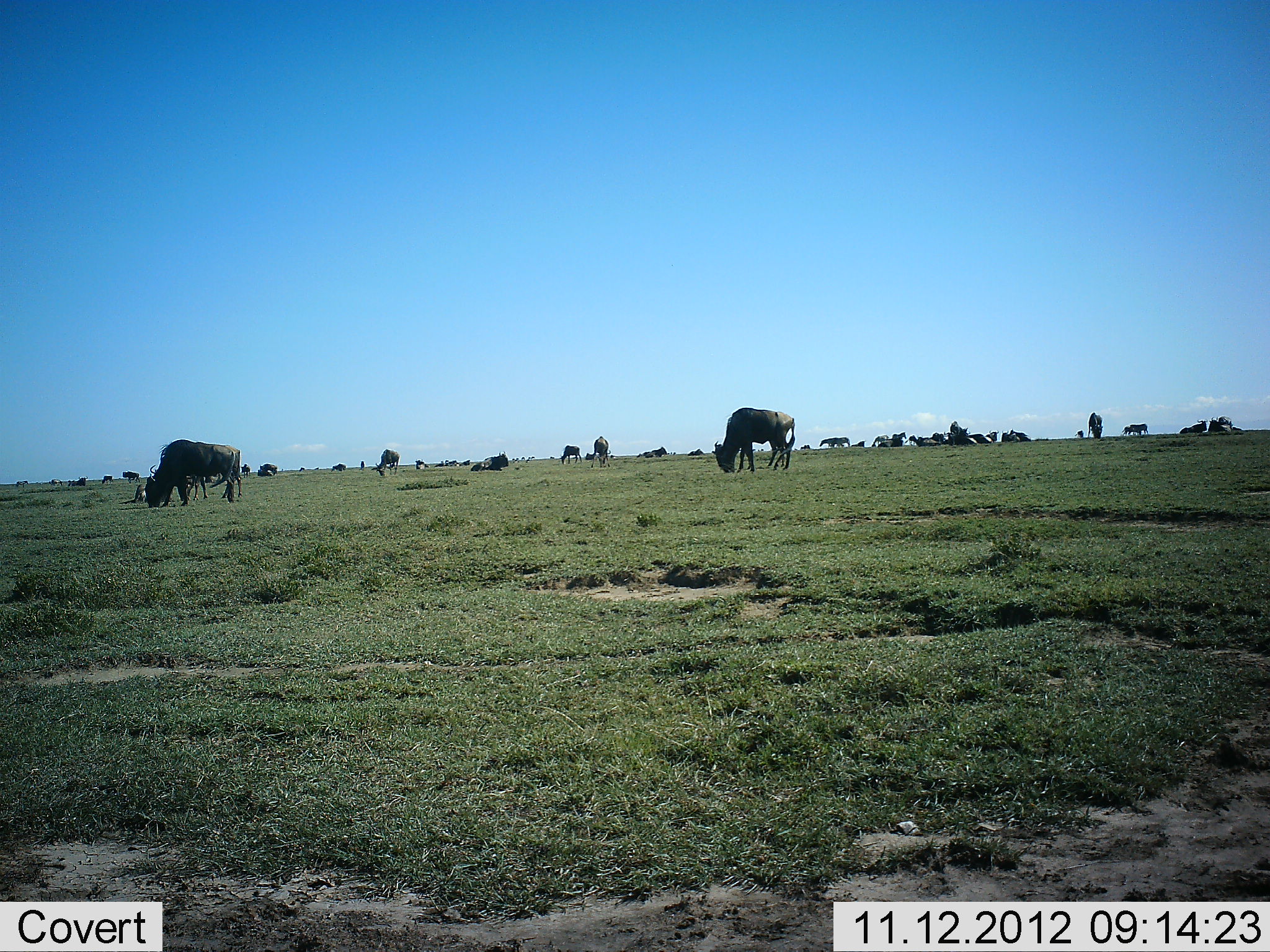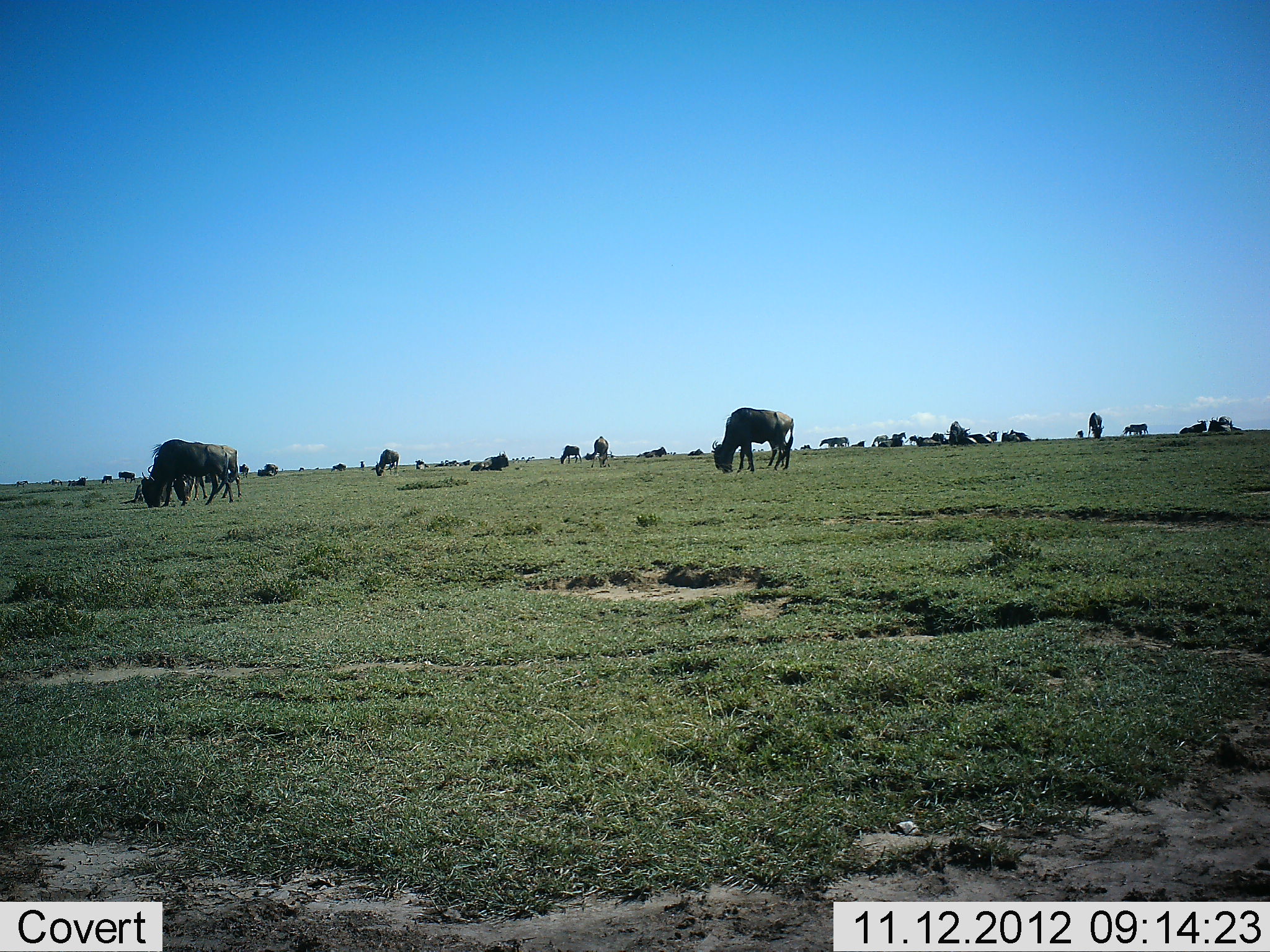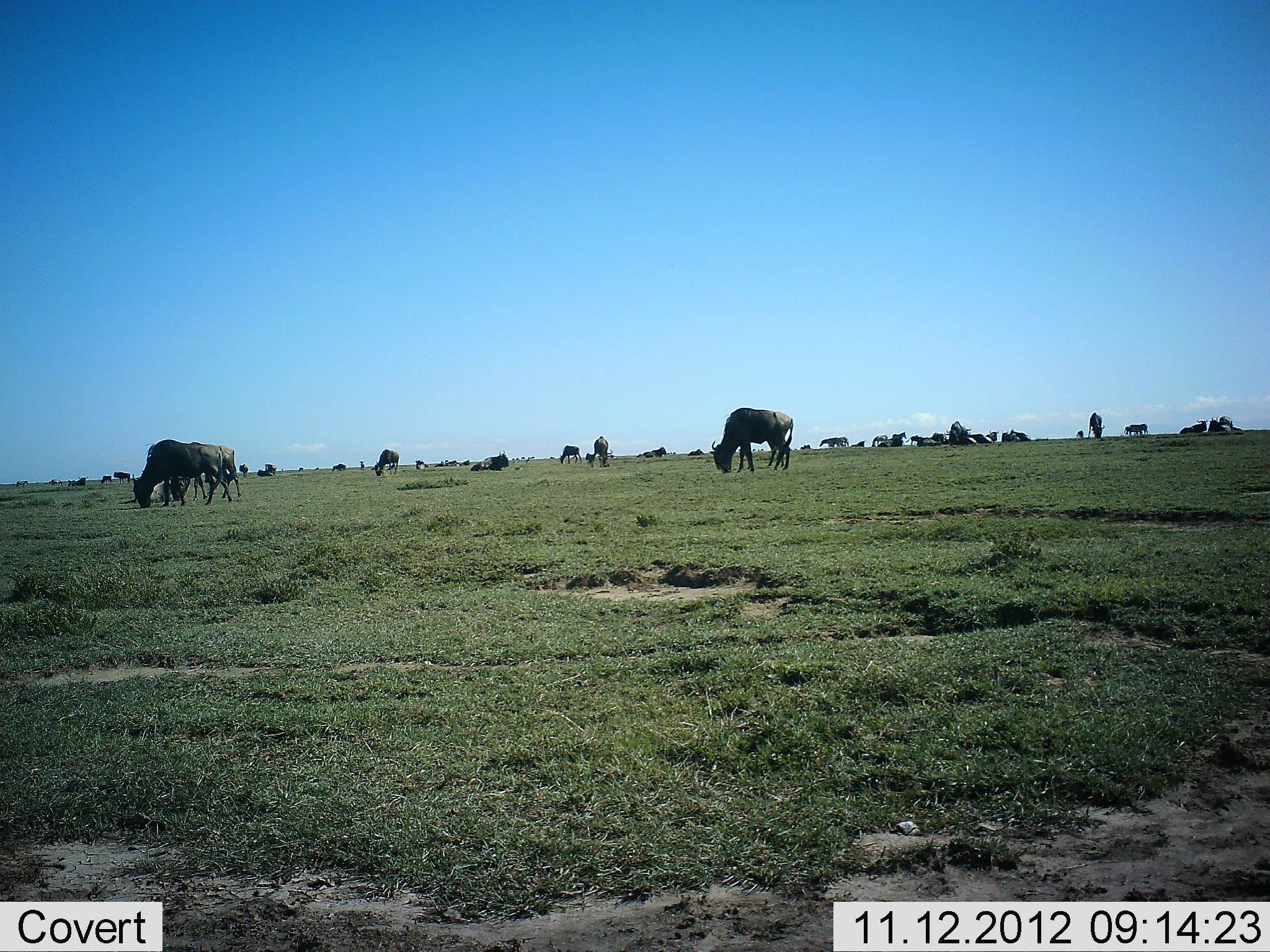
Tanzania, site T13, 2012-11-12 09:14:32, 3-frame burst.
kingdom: Animalia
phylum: Chordata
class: Mammalia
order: Artiodactyla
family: Bovidae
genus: Connochaetes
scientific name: Connochaetes taurinus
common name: blue wildebeest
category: wildebeest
Wildebeest (blue wildebeest) (Connochaetes taurinus), count 11-50. Behavior (volunteer vote fractions): standing 50%, resting 30%, moving 0%, interacting 0%. Young present (vote fraction): 0%. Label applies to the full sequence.